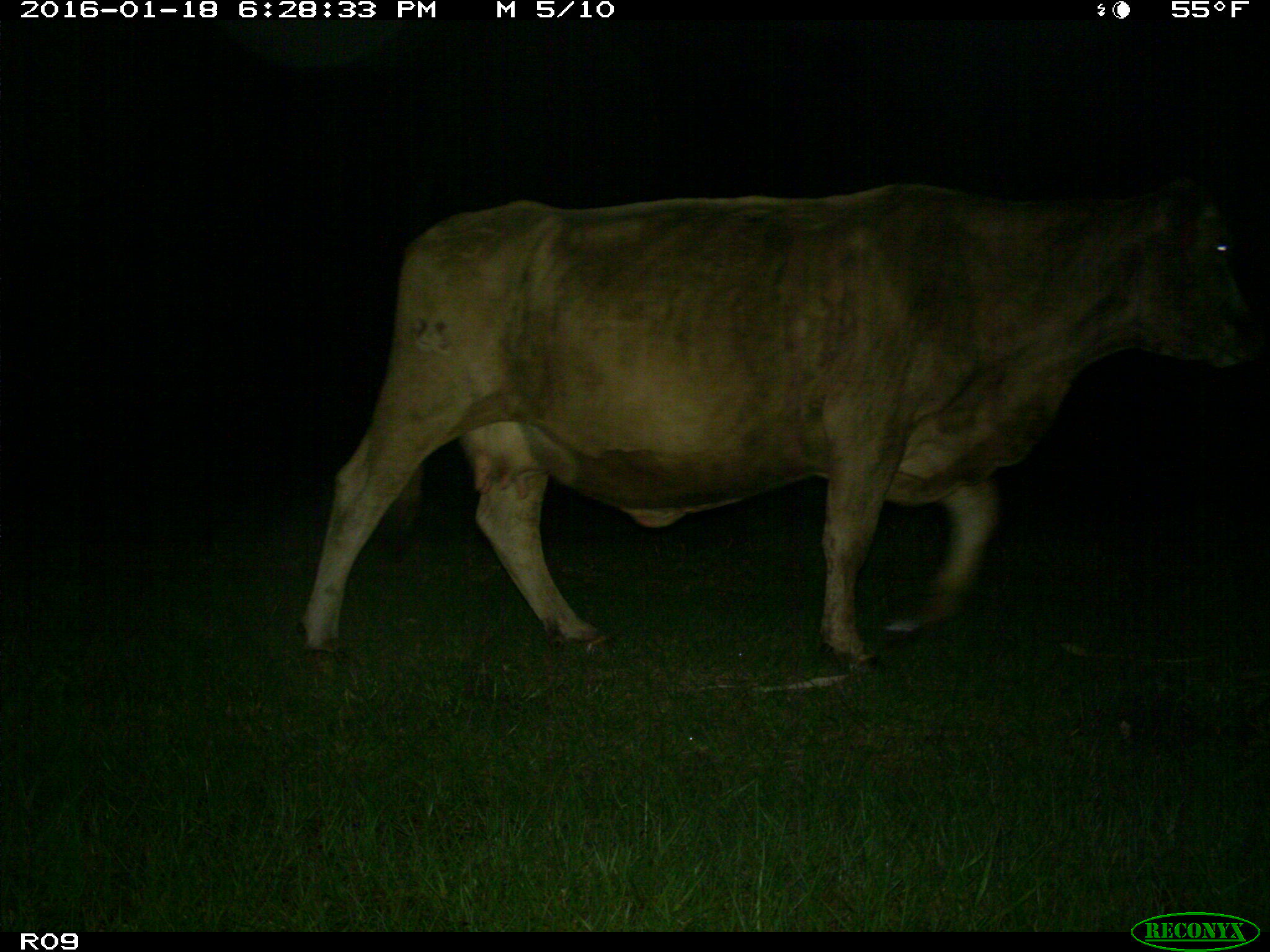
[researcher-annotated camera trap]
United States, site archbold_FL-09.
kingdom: Animalia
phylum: Chordata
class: Mammalia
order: Artiodactyla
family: Bovidae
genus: Bos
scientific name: Bos taurus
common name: domestic cow